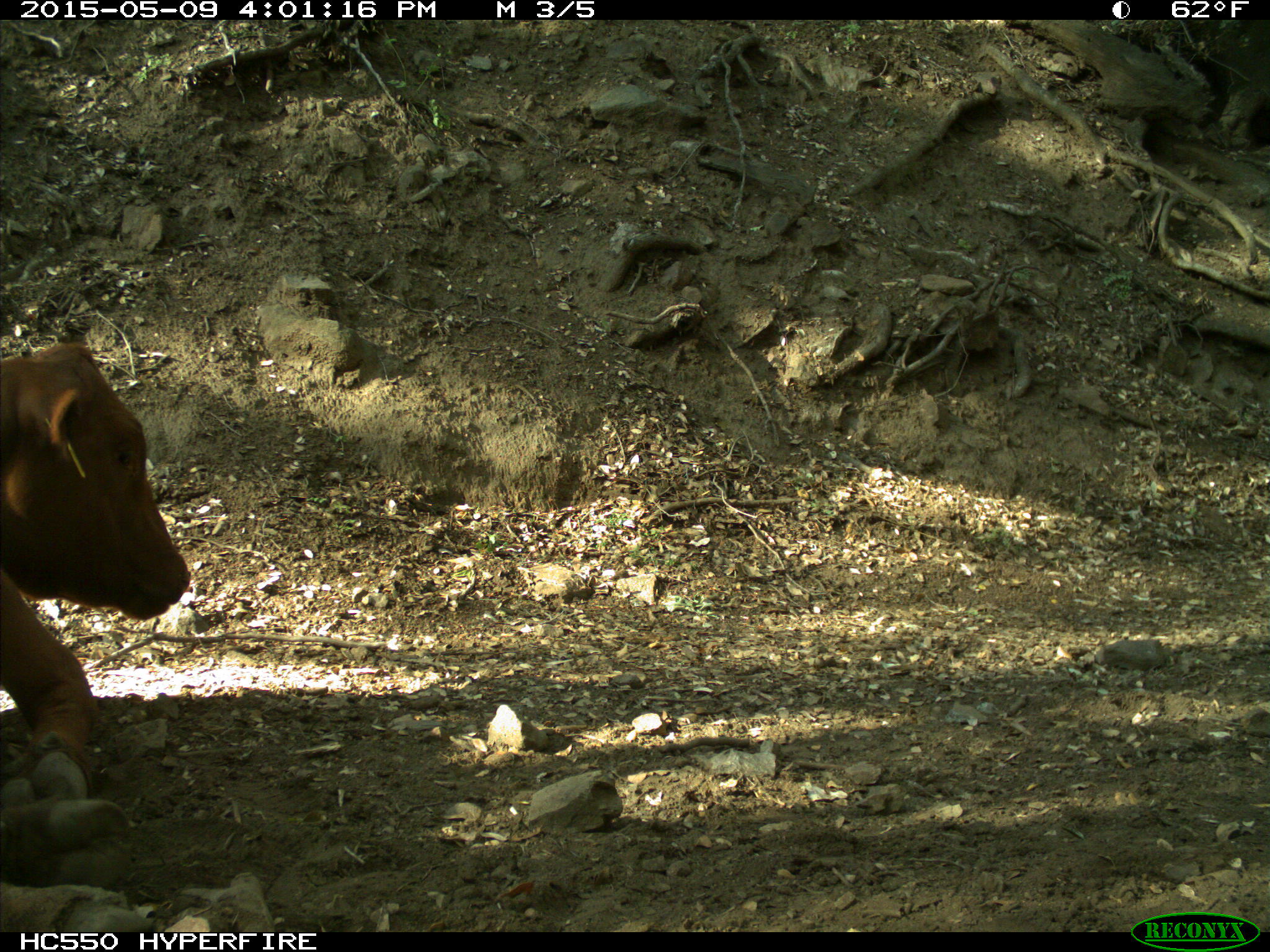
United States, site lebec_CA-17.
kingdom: Animalia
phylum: Chordata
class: Mammalia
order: Artiodactyla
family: Bovidae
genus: Bos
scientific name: Bos taurus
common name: domestic cow